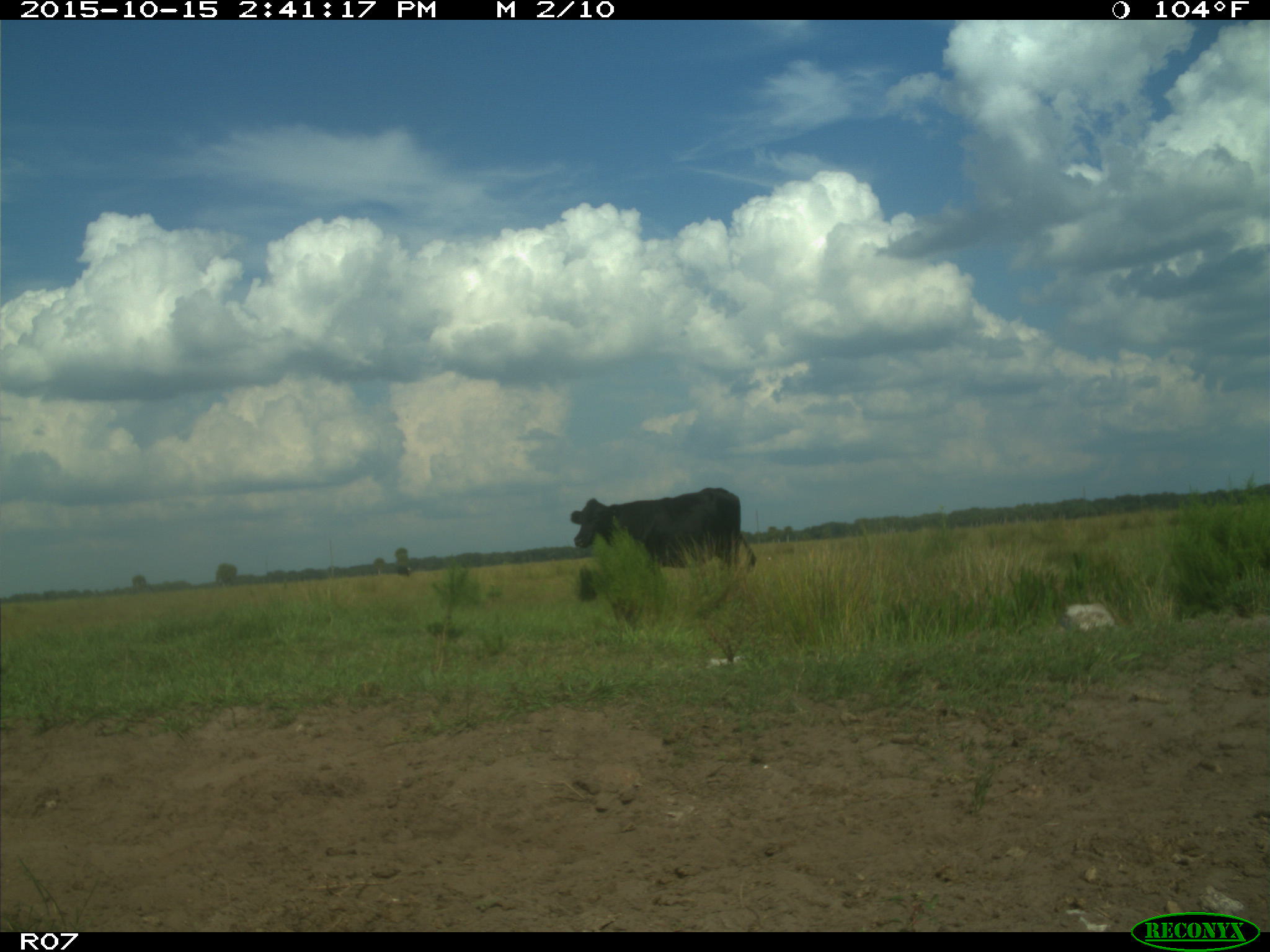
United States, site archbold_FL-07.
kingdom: Animalia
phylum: Chordata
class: Mammalia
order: Artiodactyla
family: Bovidae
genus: Bos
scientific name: Bos taurus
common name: domestic cow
Bos taurus (domestic cow).